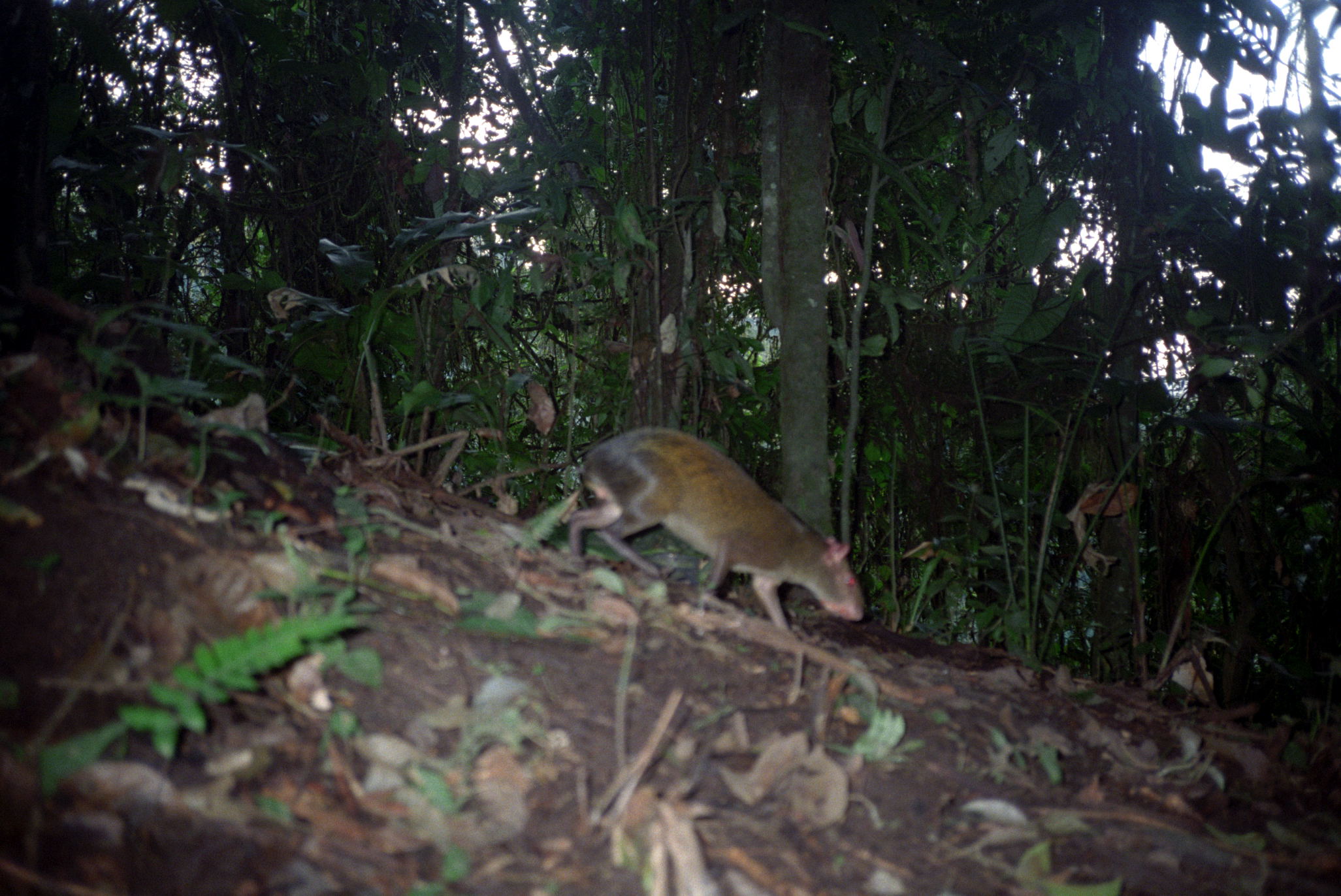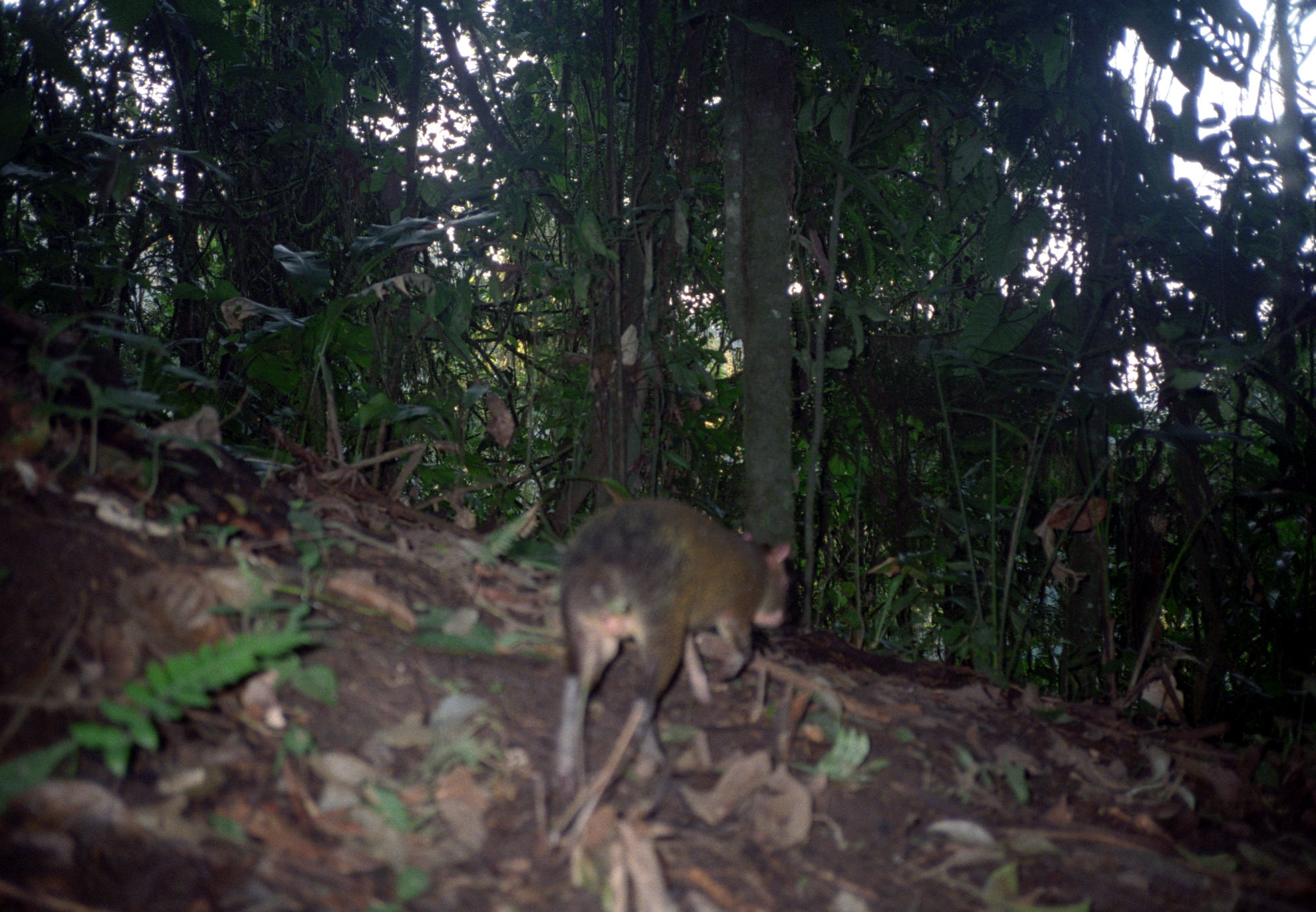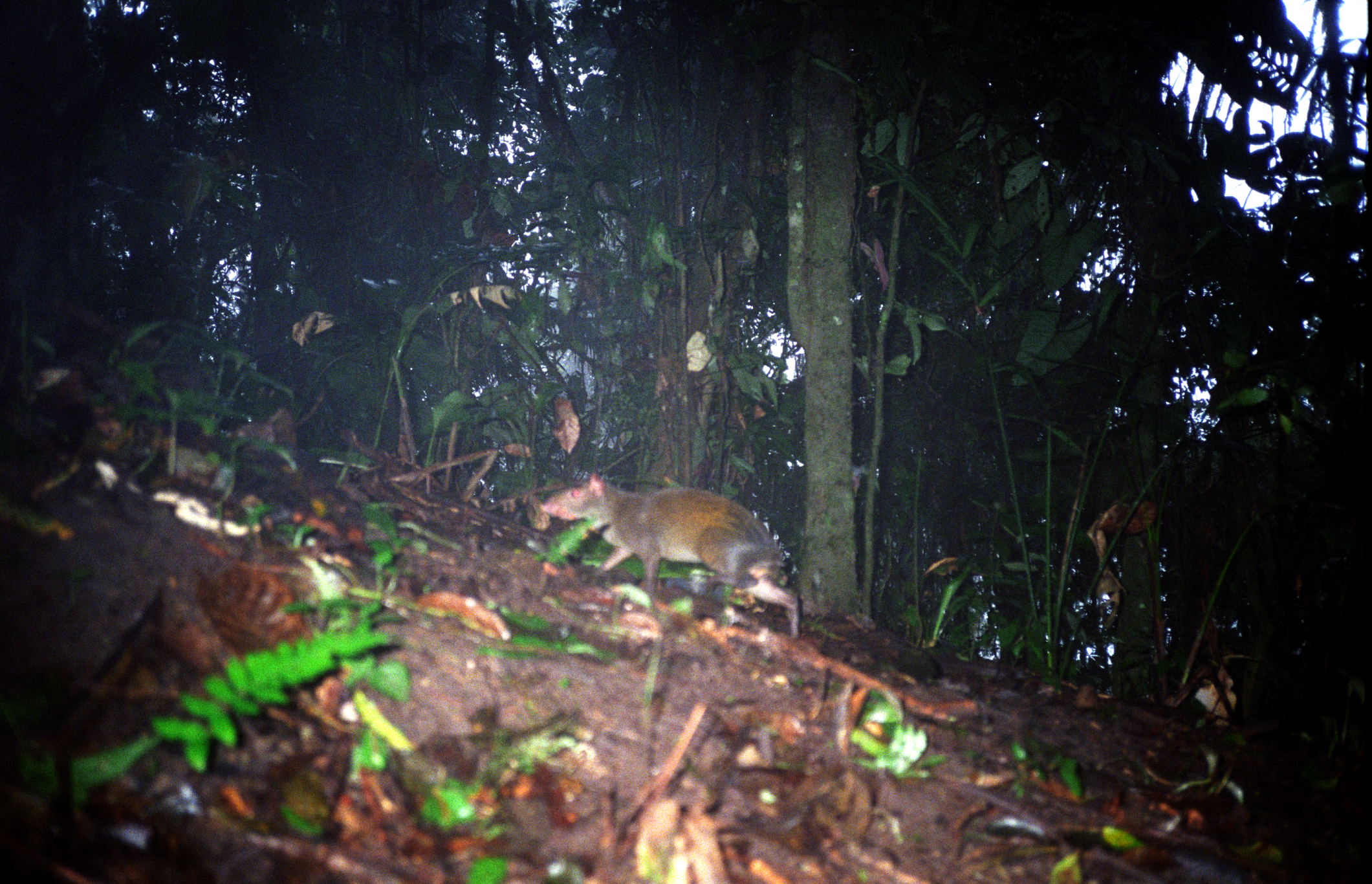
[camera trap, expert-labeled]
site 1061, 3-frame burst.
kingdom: Animalia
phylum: Chordata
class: Mammalia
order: Rodentia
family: Dasyproctidae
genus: Dasyprocta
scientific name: Dasyprocta punctata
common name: central american agouti